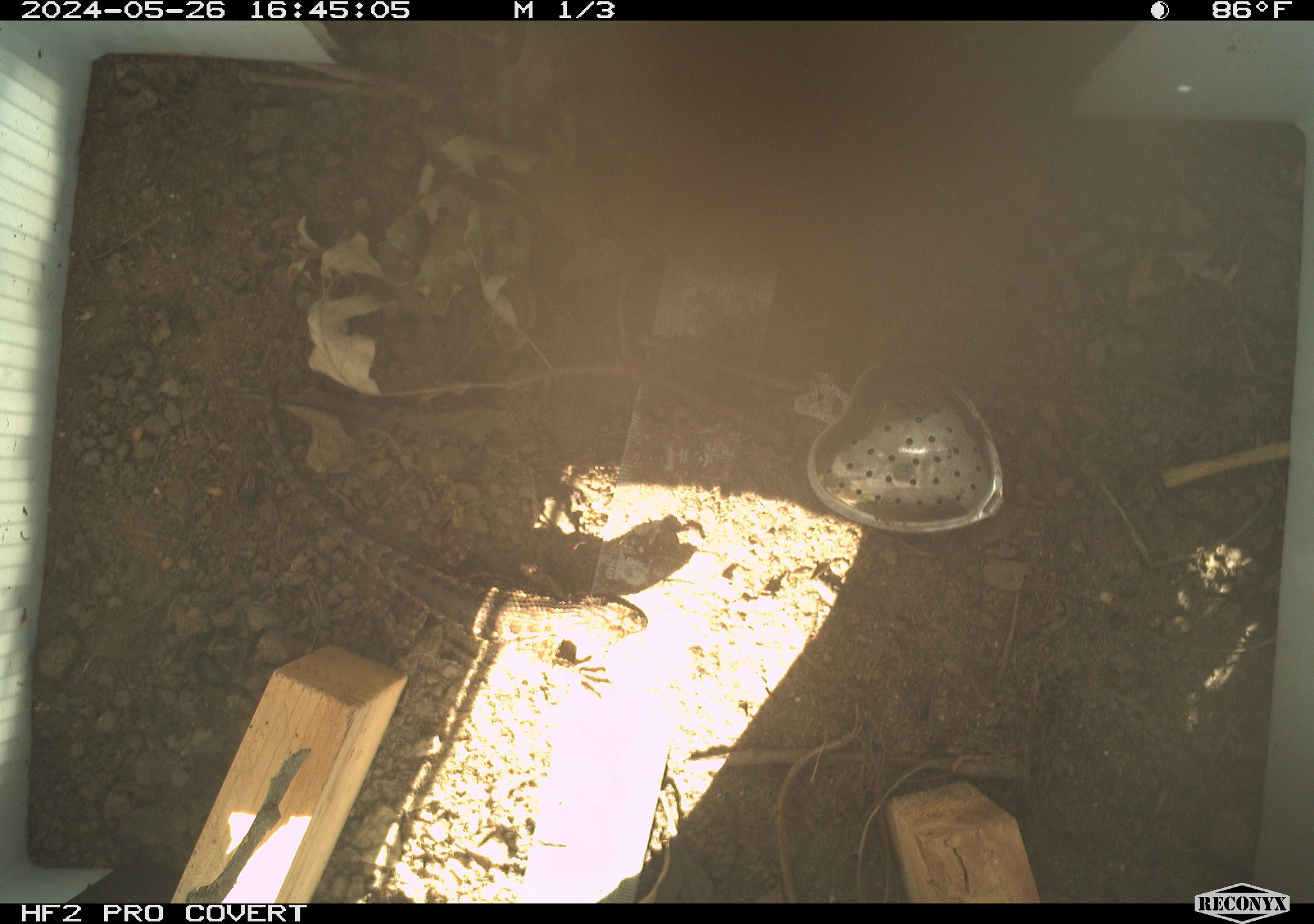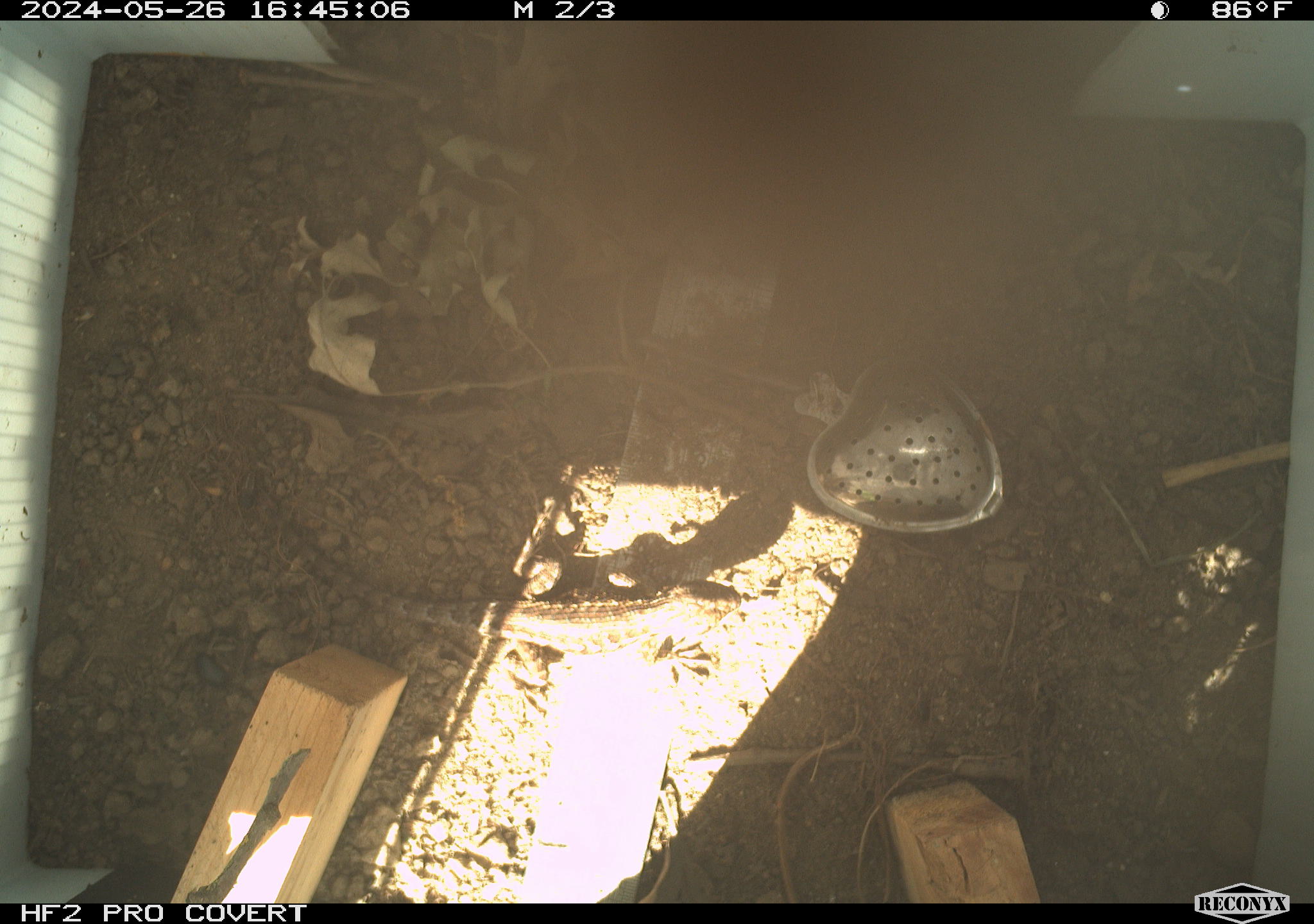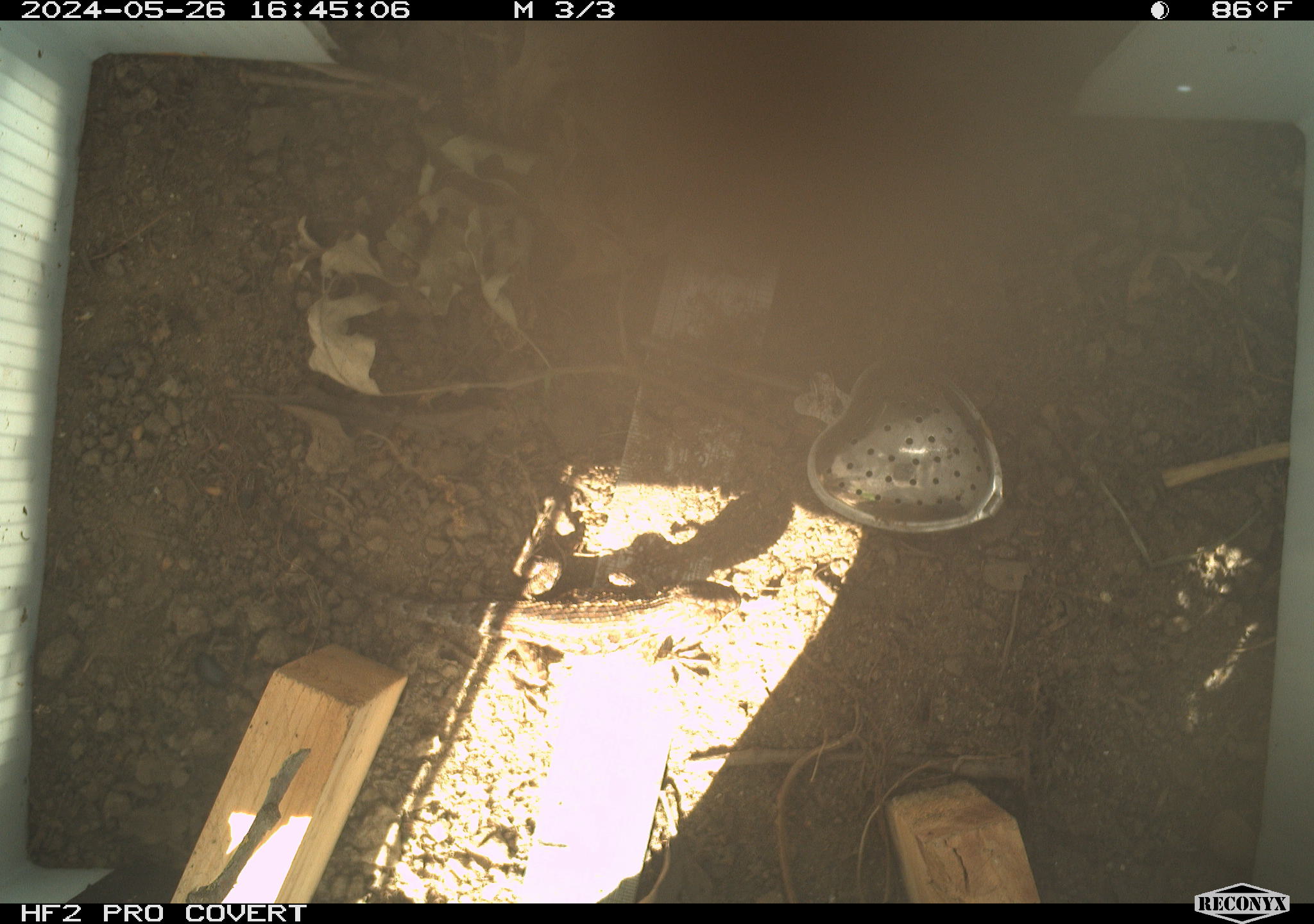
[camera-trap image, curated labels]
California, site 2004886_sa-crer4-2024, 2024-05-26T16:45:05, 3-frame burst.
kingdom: Animalia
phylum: Chordata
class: Reptilia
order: Squamata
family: Phrynosomatidae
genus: Sceloporus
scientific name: Sceloporus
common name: spiny lizards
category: sceloporus species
Sceloporus species (spiny lizards) (Sceloporus).